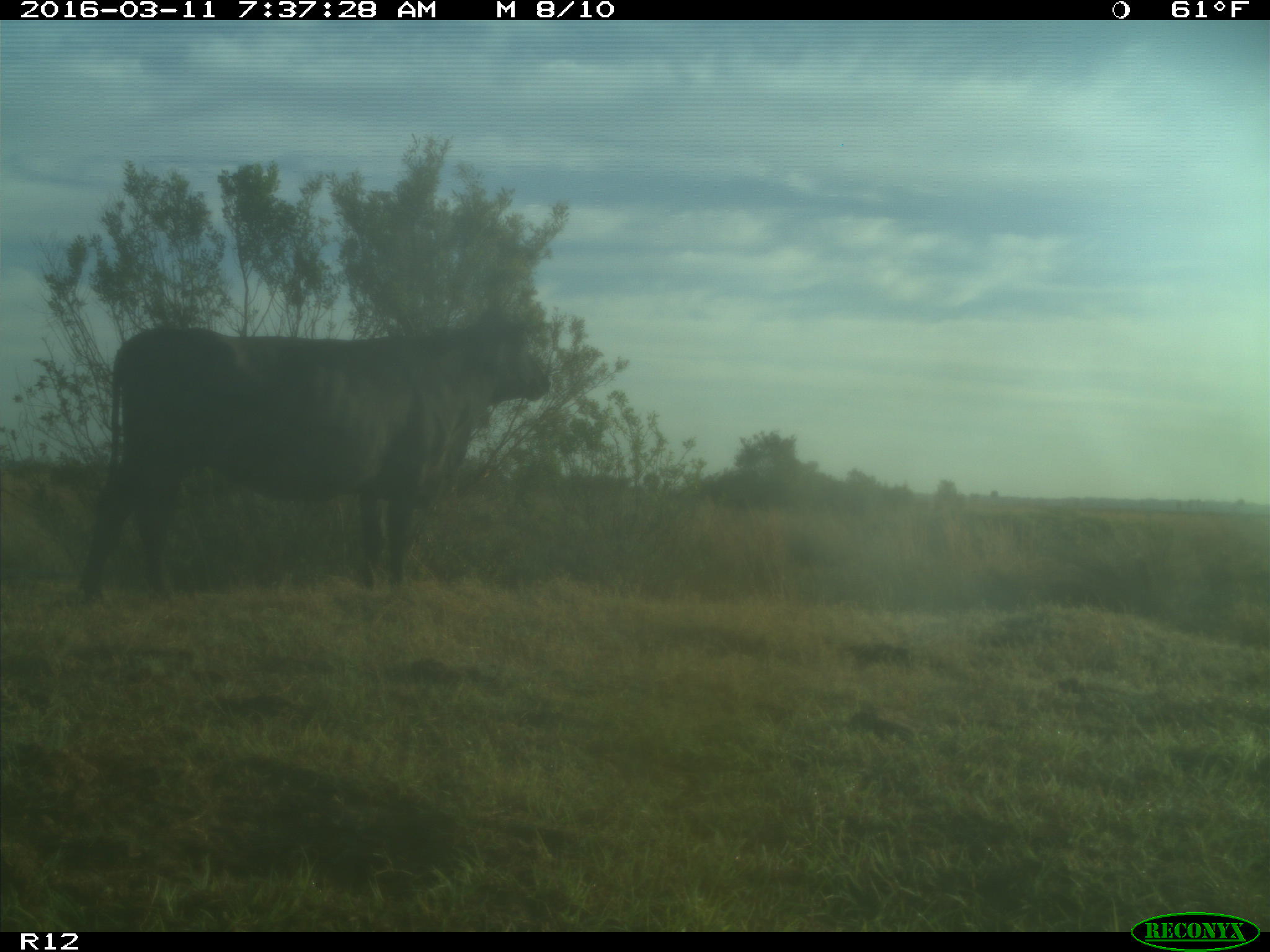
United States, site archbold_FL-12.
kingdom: Animalia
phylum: Chordata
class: Mammalia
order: Artiodactyla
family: Bovidae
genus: Bos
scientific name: Bos taurus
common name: domestic cow